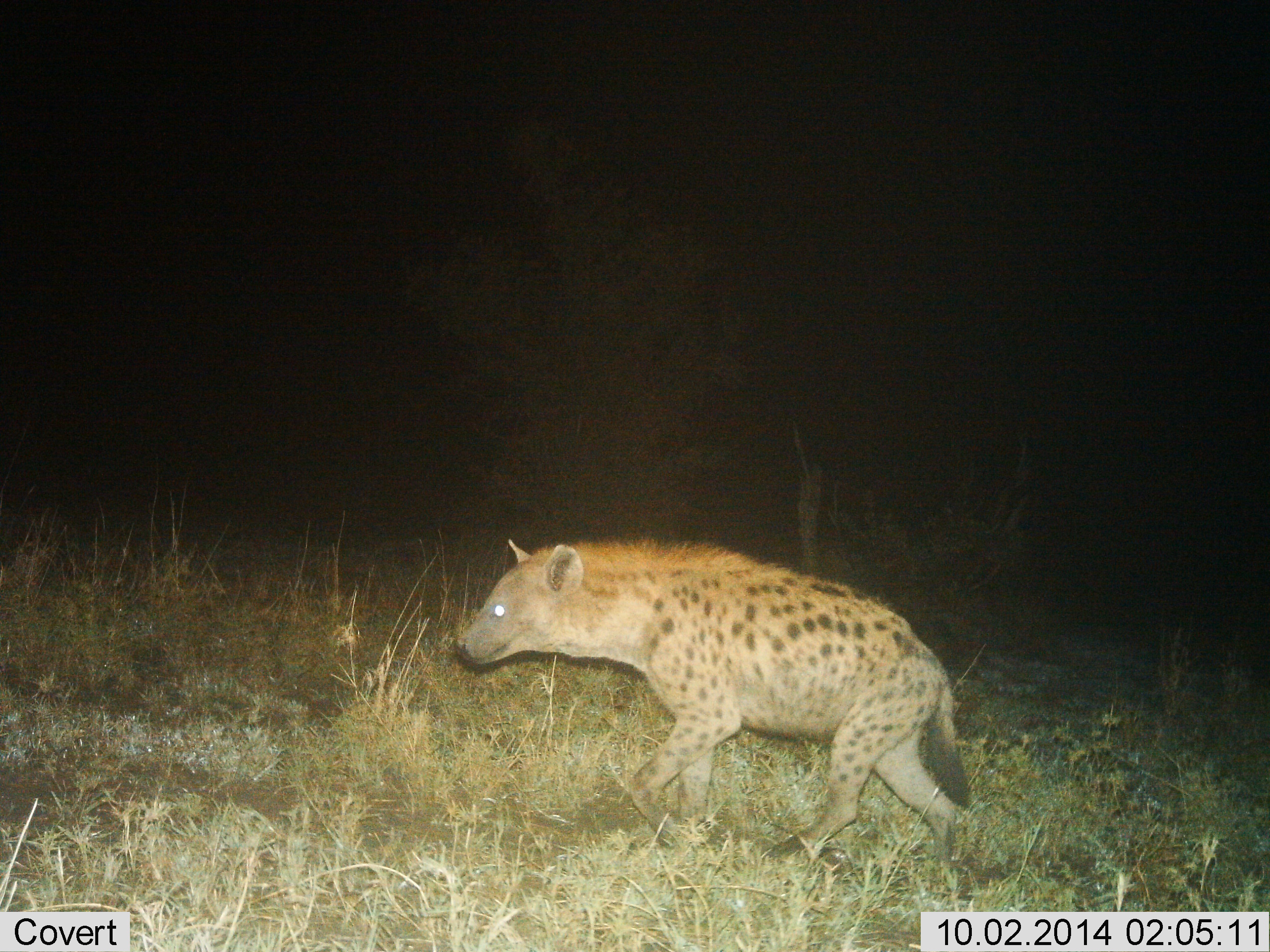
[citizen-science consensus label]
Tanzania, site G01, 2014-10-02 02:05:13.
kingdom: Animalia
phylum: Chordata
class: Mammalia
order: Carnivora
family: Hyaenidae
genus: Crocuta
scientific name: Crocuta crocuta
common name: spotted hyena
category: hyenaspotted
Hyenaspotted (spotted hyena) (Crocuta crocuta), count 1. Behavior (volunteer vote fractions): standing 20%, resting 0%, moving 90%, interacting 0%. Young present (vote fraction): 0%. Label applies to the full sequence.